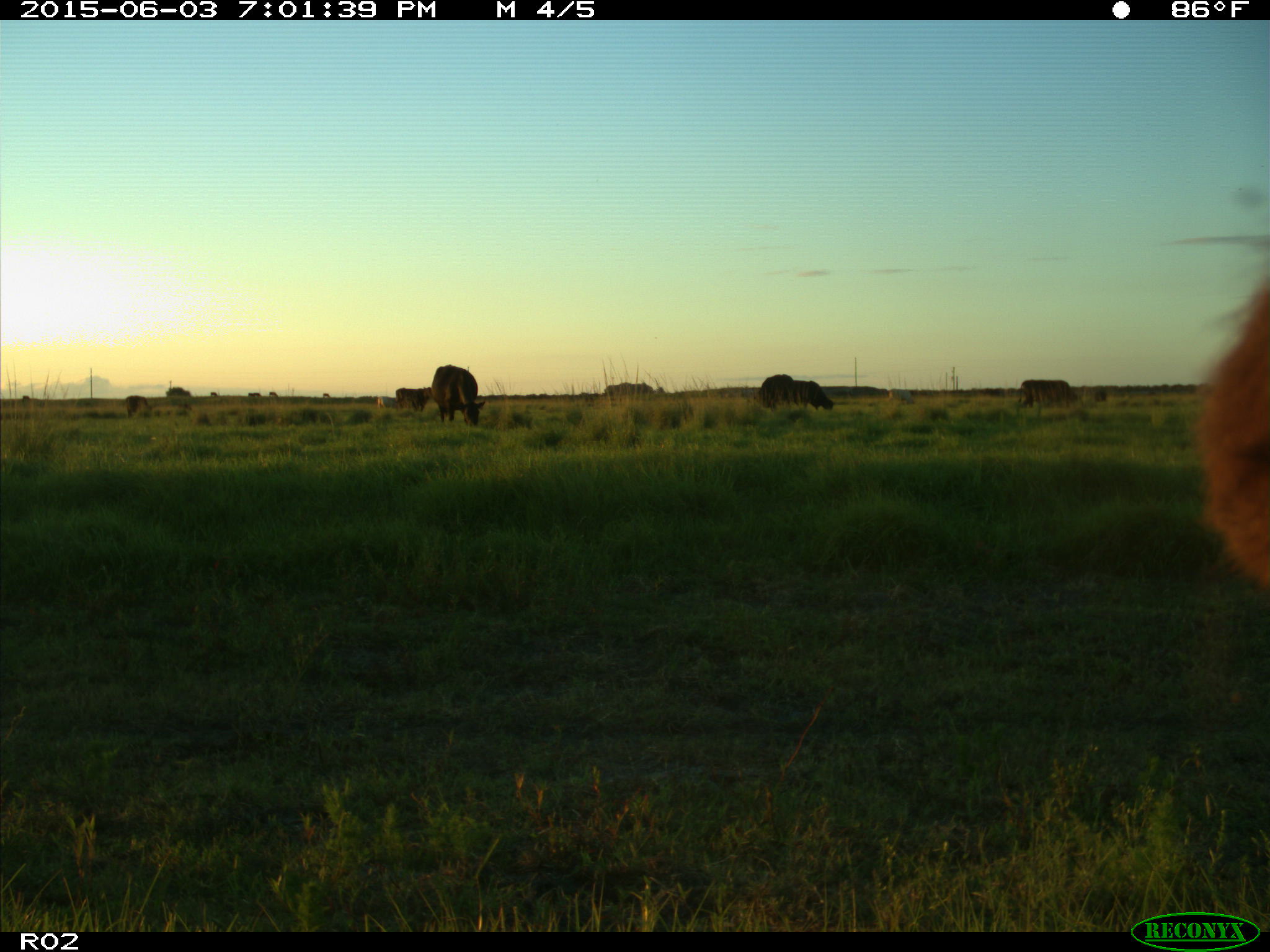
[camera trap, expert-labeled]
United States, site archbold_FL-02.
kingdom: Animalia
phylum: Chordata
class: Mammalia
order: Artiodactyla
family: Bovidae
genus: Bos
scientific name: Bos taurus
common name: domestic cow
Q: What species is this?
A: Bos taurus (domestic cow).